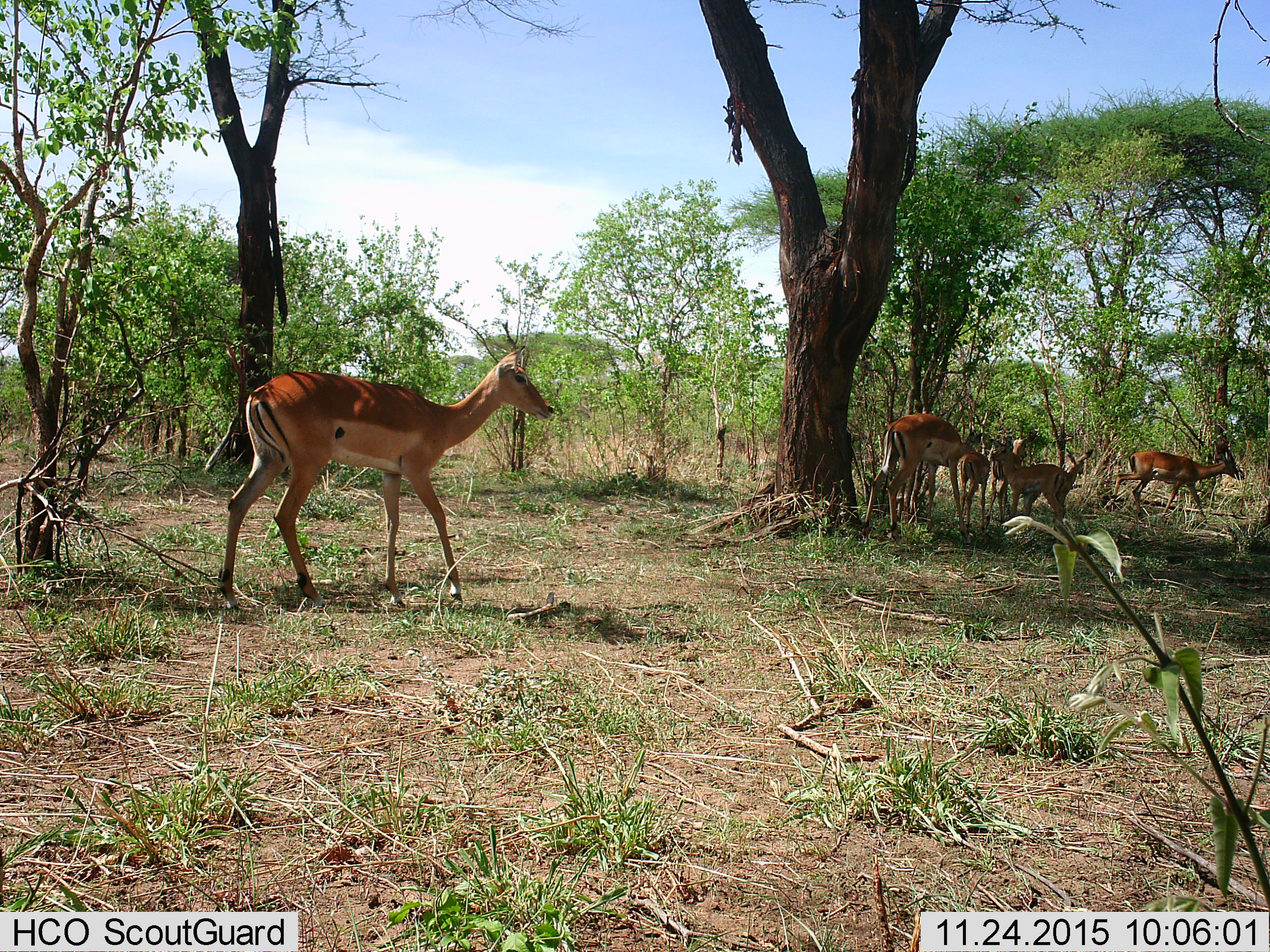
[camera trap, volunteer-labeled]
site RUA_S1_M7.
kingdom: Animalia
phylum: Chordata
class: Mammalia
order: Artiodactyla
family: Bovidae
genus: Aepyceros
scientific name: Aepyceros melampus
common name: impala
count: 7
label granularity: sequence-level